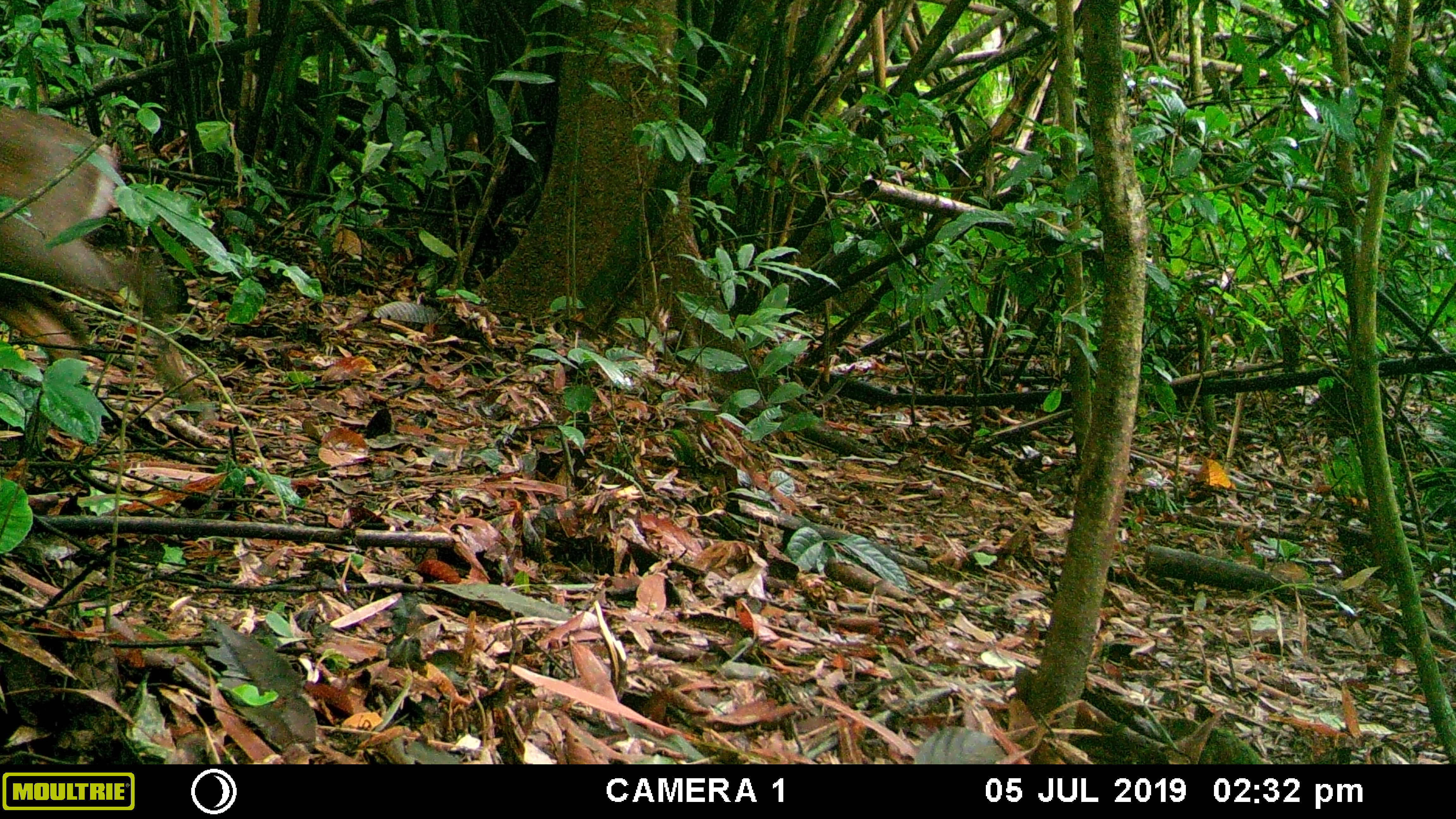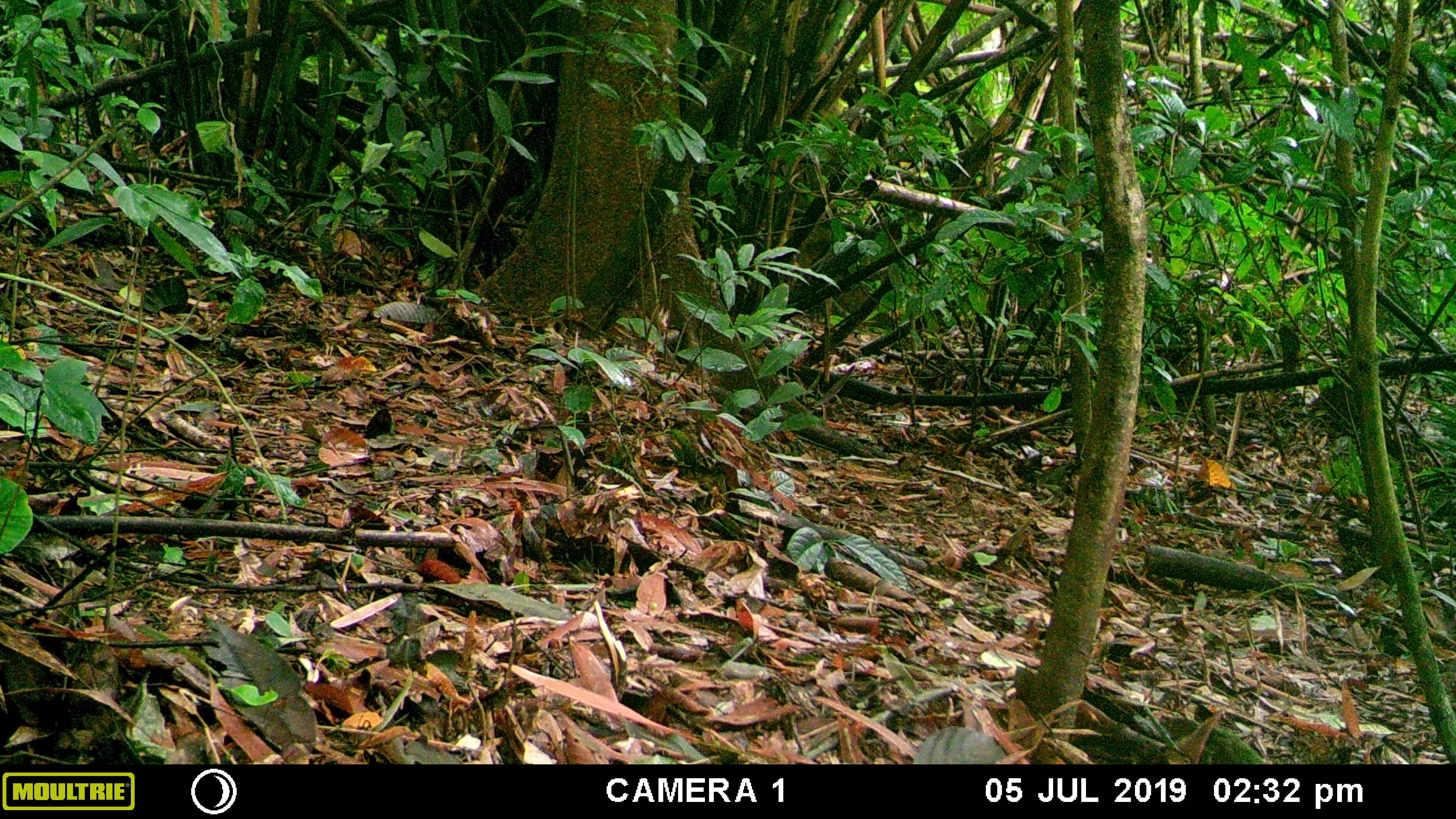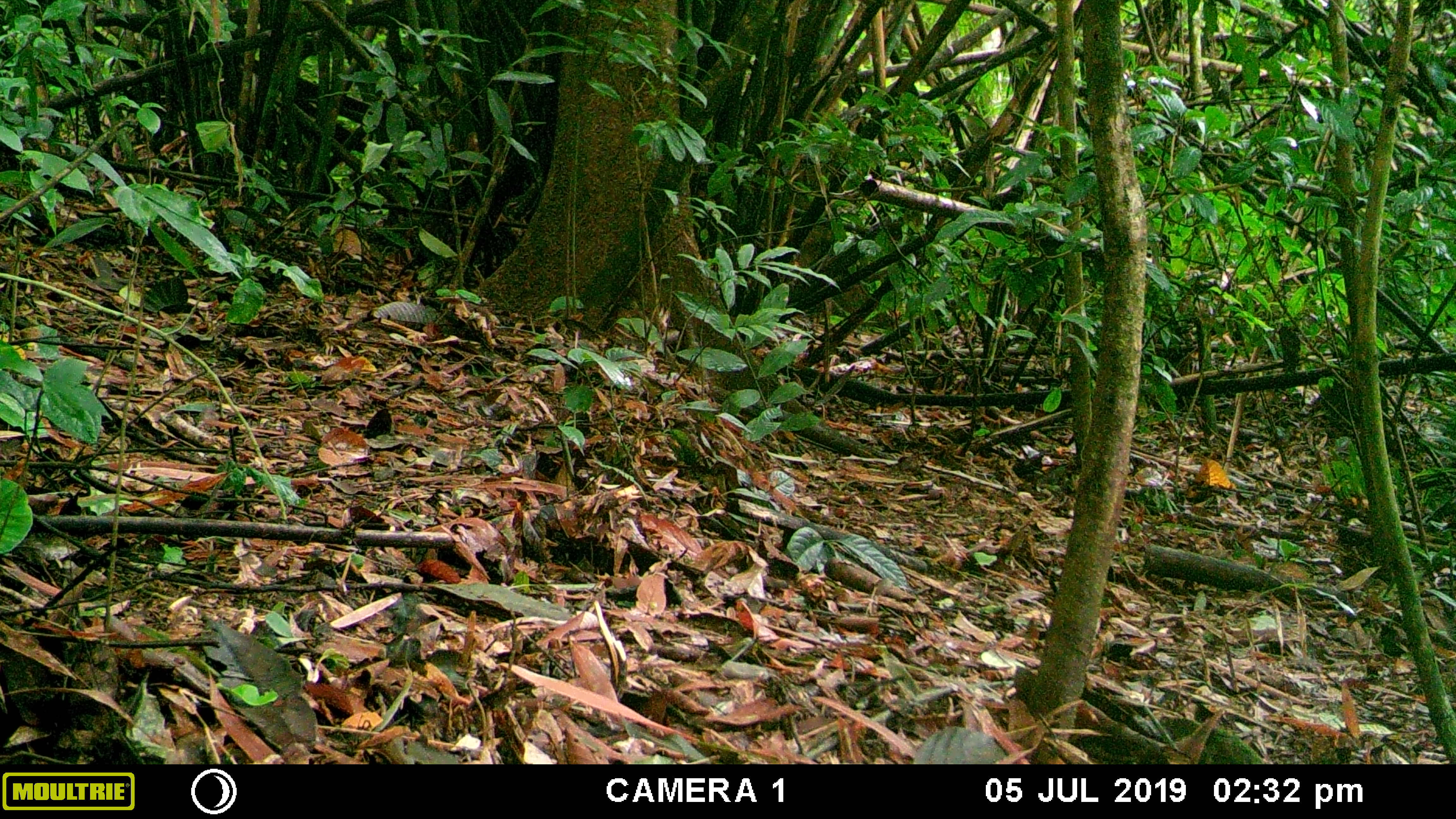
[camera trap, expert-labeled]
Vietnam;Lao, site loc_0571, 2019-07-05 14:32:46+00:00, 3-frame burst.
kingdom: Animalia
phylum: Chordata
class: Mammalia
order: Artiodactyla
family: Cervidae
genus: Muntiacus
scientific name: Muntiacus rooseveltorum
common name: roosevelt's muntjac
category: roosevelts muntjac group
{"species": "roosevelts muntjac group (roosevelt's muntjac) (Muntiacus rooseveltorum)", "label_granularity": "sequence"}